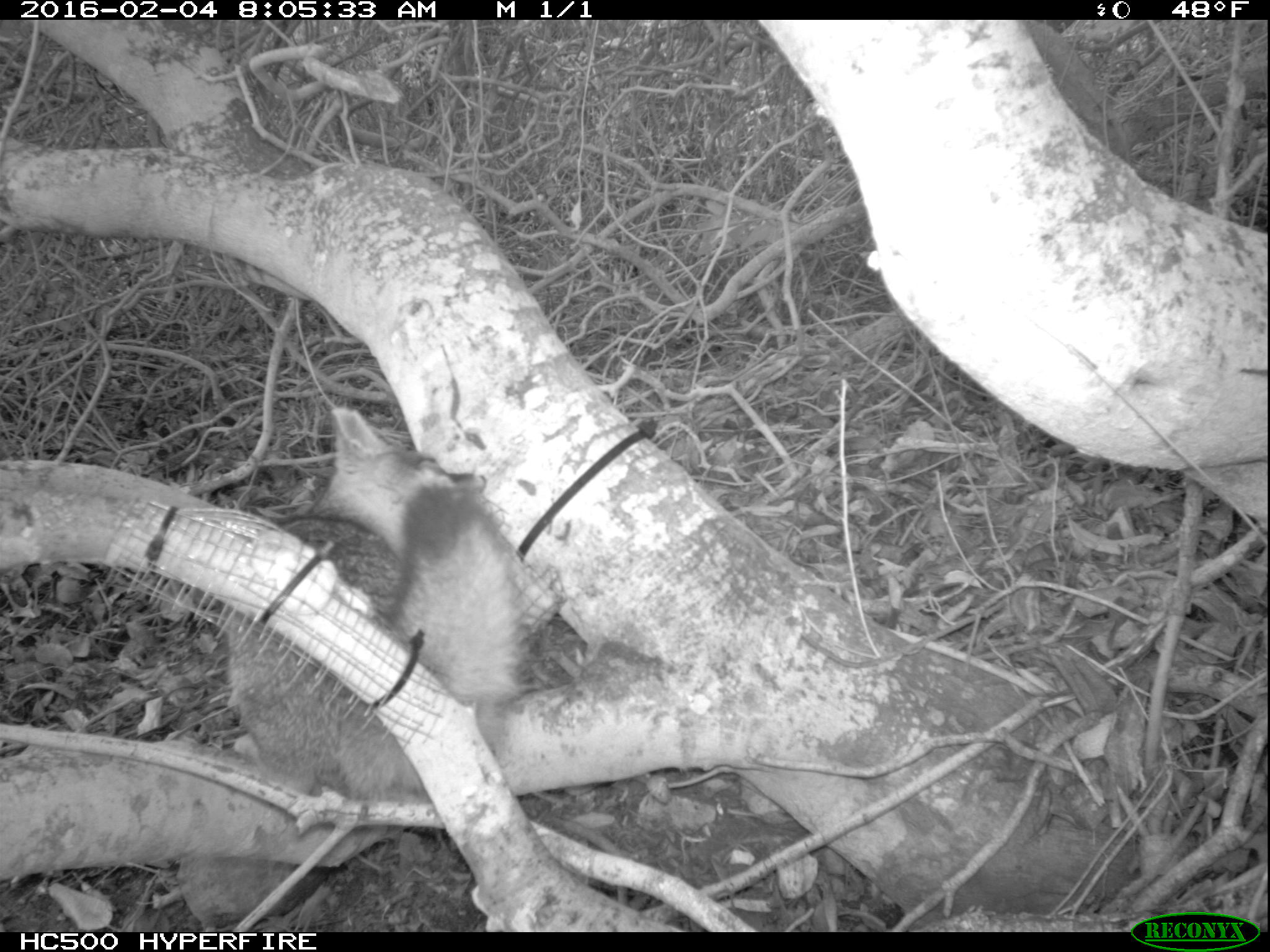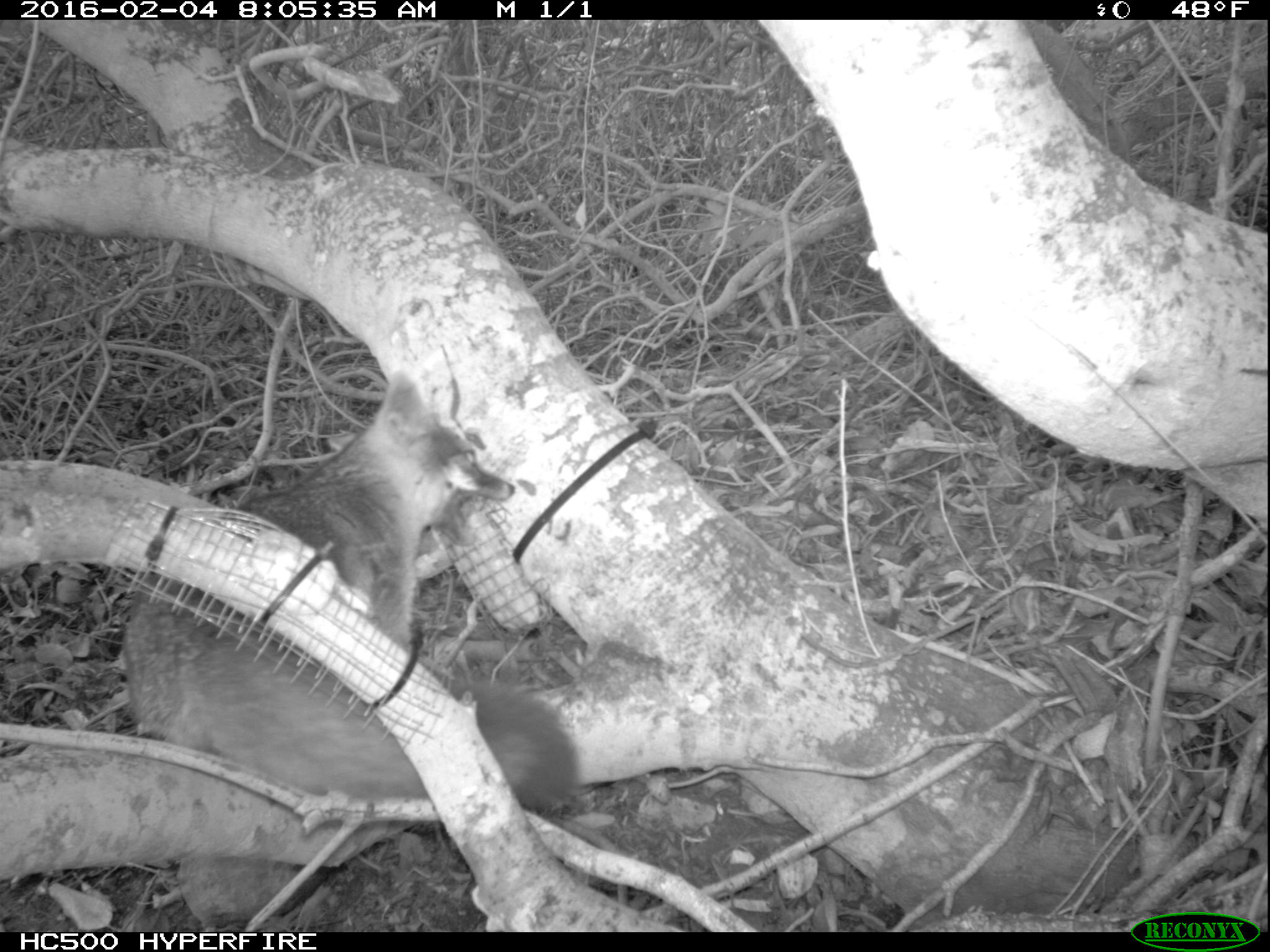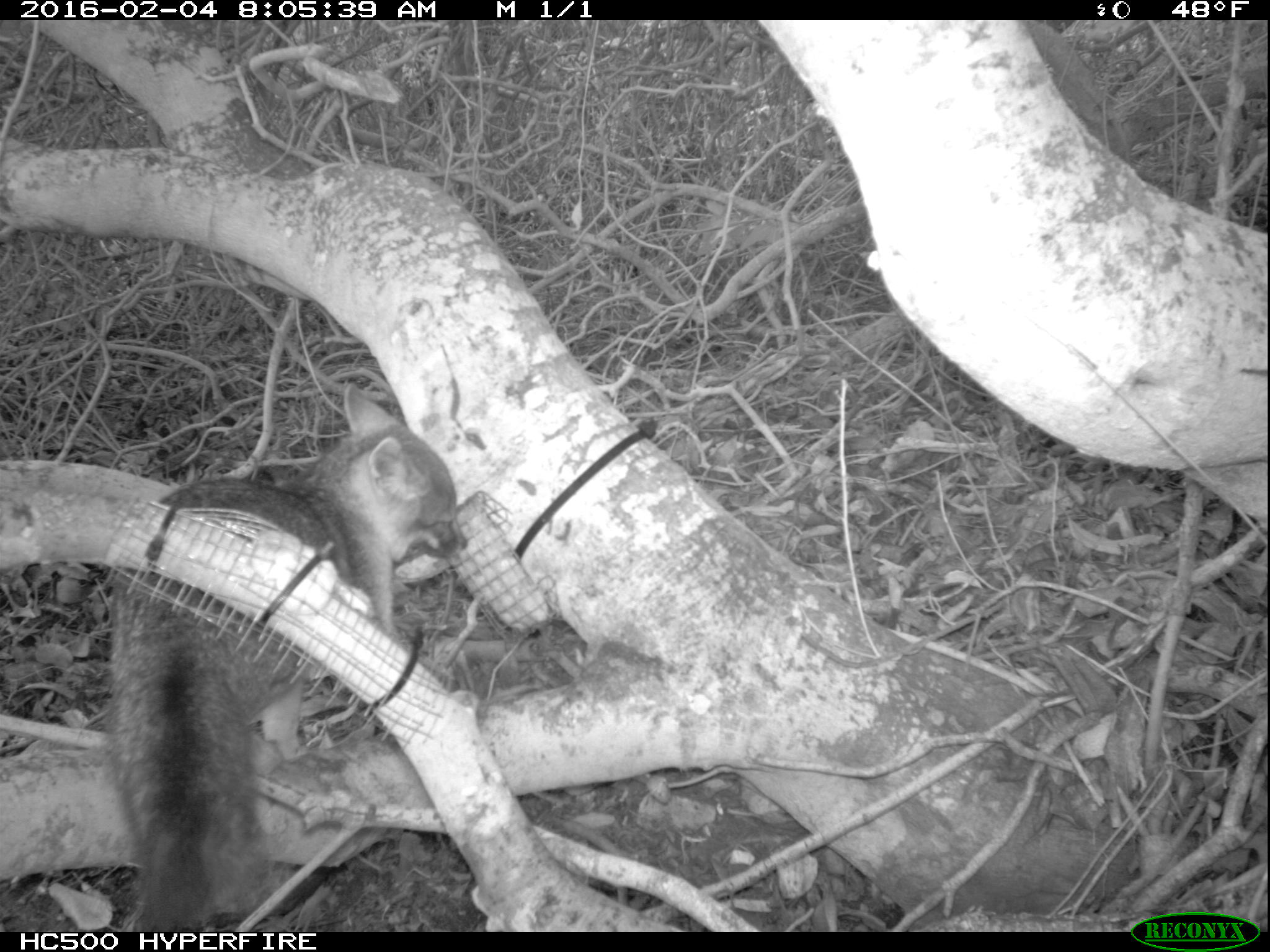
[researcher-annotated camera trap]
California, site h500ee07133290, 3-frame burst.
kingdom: Animalia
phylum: Chordata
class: Mammalia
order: Carnivora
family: Canidae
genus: Urocyon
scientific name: Urocyon littoralis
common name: island fox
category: fox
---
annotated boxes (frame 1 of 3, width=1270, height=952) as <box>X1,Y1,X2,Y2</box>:
fox: <box>227,407,531,799</box>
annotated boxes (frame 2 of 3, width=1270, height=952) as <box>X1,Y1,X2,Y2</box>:
fox: <box>119,366,580,812</box>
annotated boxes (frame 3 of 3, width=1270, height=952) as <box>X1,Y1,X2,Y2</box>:
fox: <box>109,384,471,931</box>